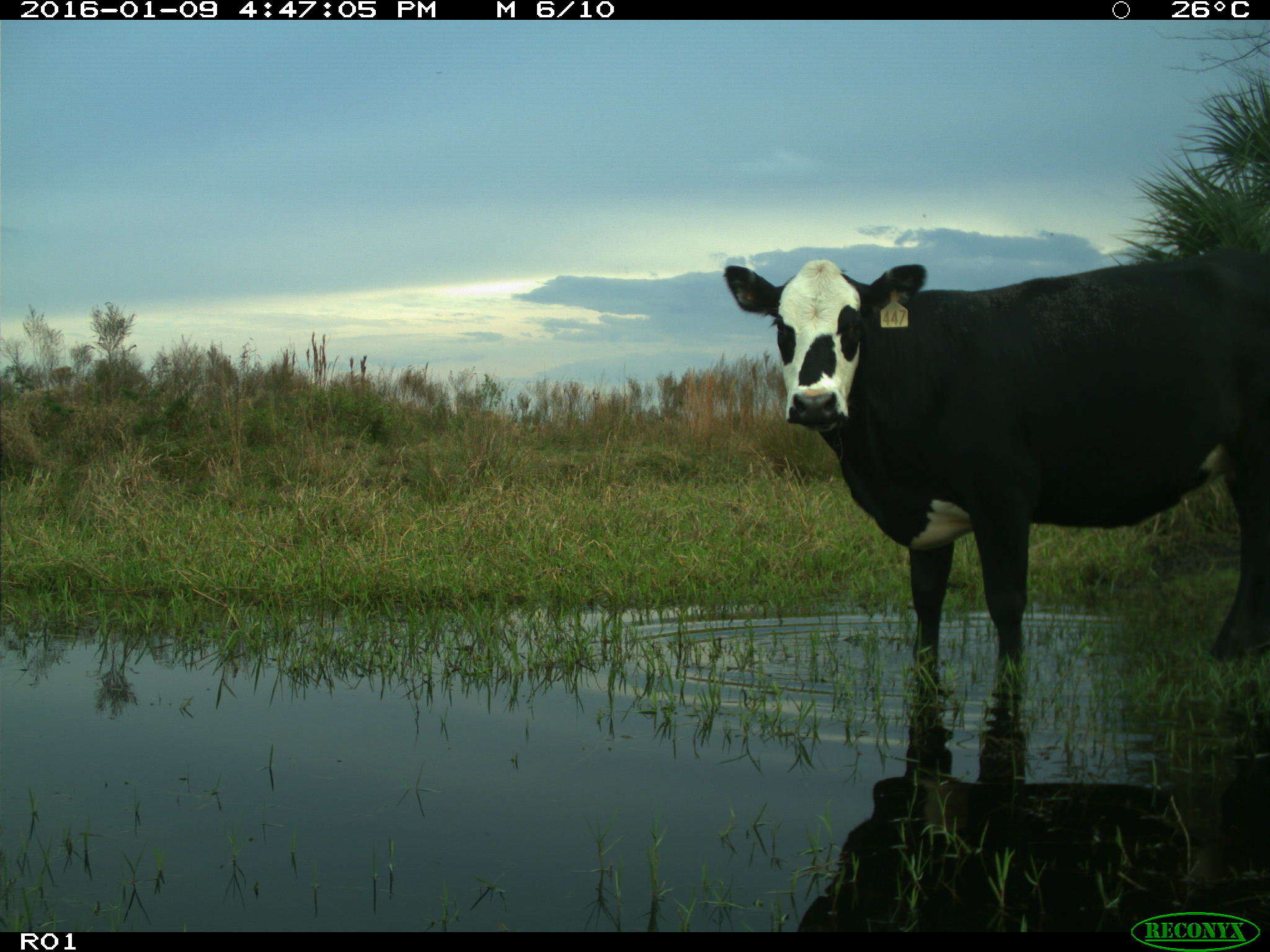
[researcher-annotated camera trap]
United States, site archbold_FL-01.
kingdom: Animalia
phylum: Chordata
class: Mammalia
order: Artiodactyla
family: Bovidae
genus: Bos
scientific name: Bos taurus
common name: domestic cow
Bos taurus (domestic cow).